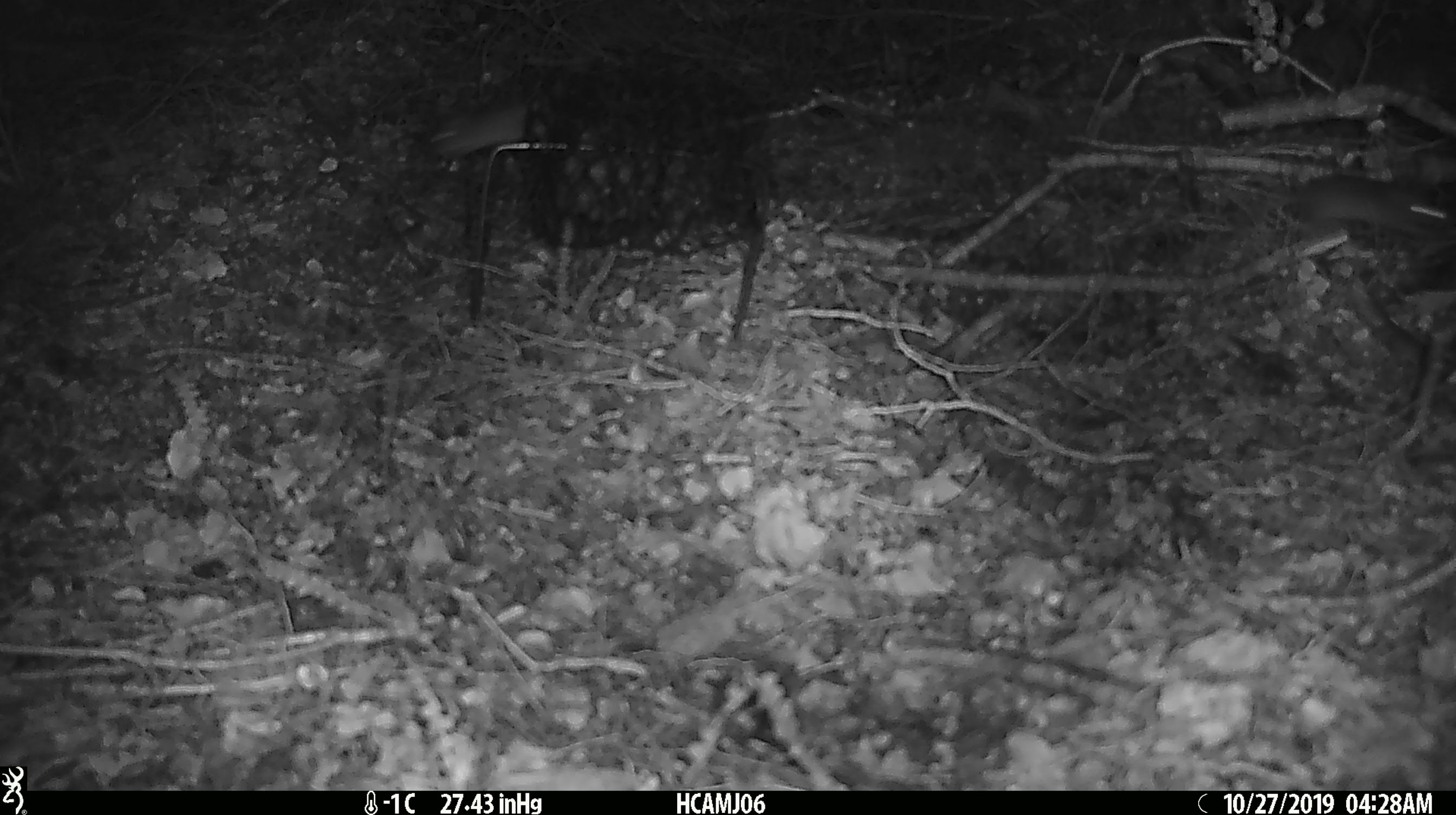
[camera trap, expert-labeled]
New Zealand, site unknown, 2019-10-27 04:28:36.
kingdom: Animalia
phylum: Chordata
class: Mammalia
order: Rodentia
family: Muridae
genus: Mus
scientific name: Mus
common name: mouse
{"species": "mouse (Mus)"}